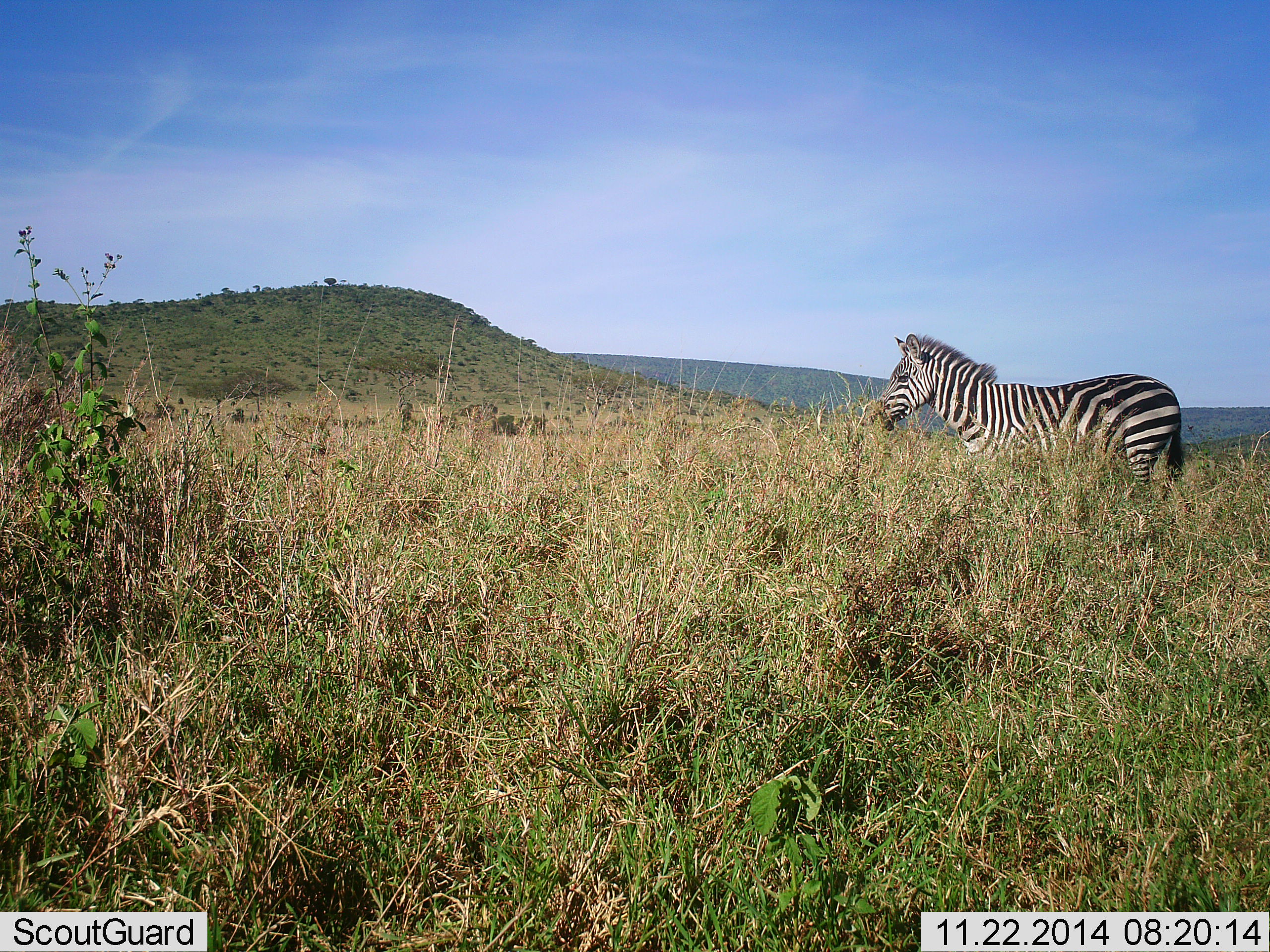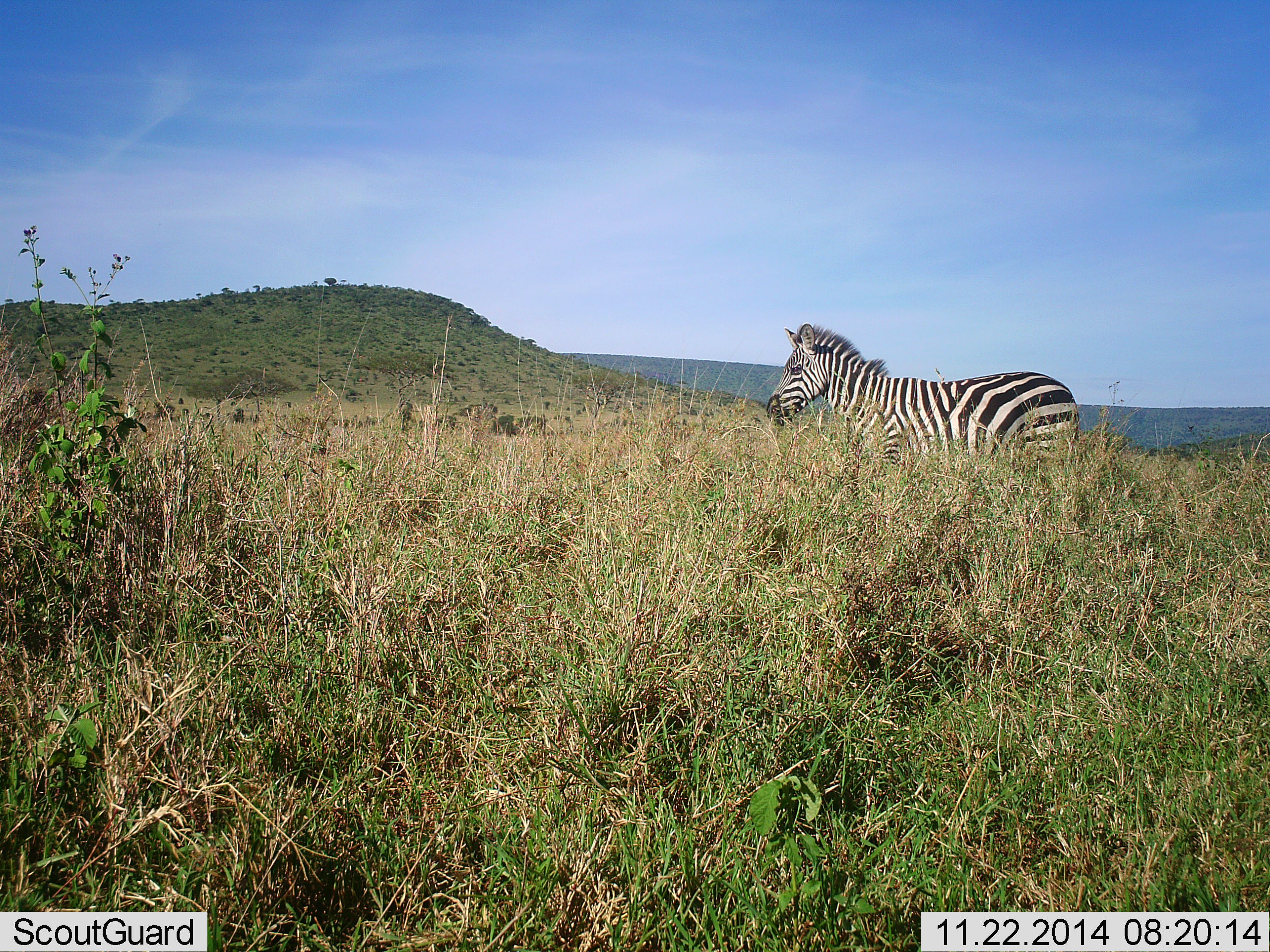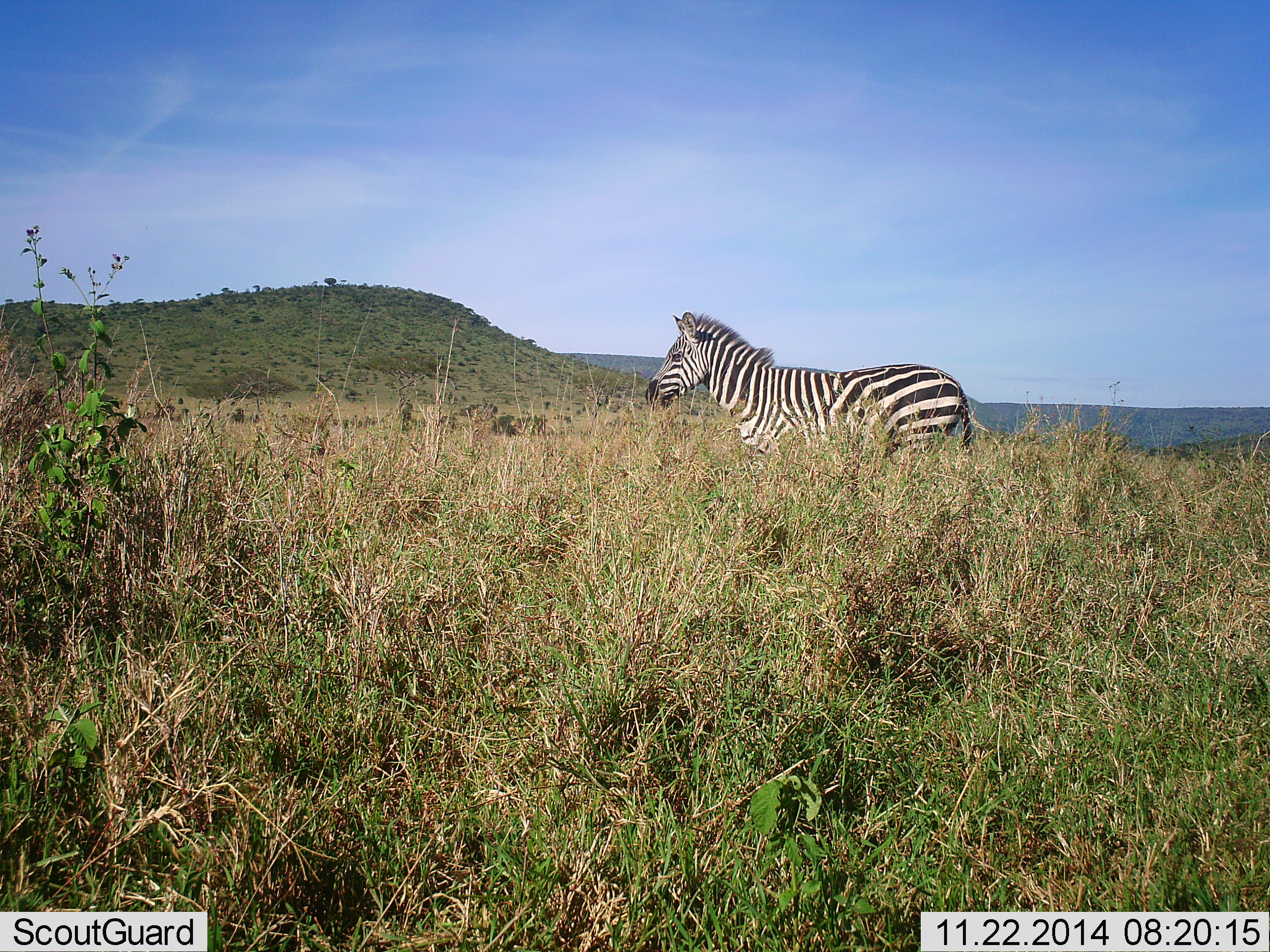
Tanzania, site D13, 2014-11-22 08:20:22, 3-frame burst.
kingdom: Animalia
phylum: Chordata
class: Mammalia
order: Perissodactyla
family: Equidae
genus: Equus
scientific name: Equus quagga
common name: plains zebra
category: zebra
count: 1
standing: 80%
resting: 0%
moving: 20%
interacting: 0%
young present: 0%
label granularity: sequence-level